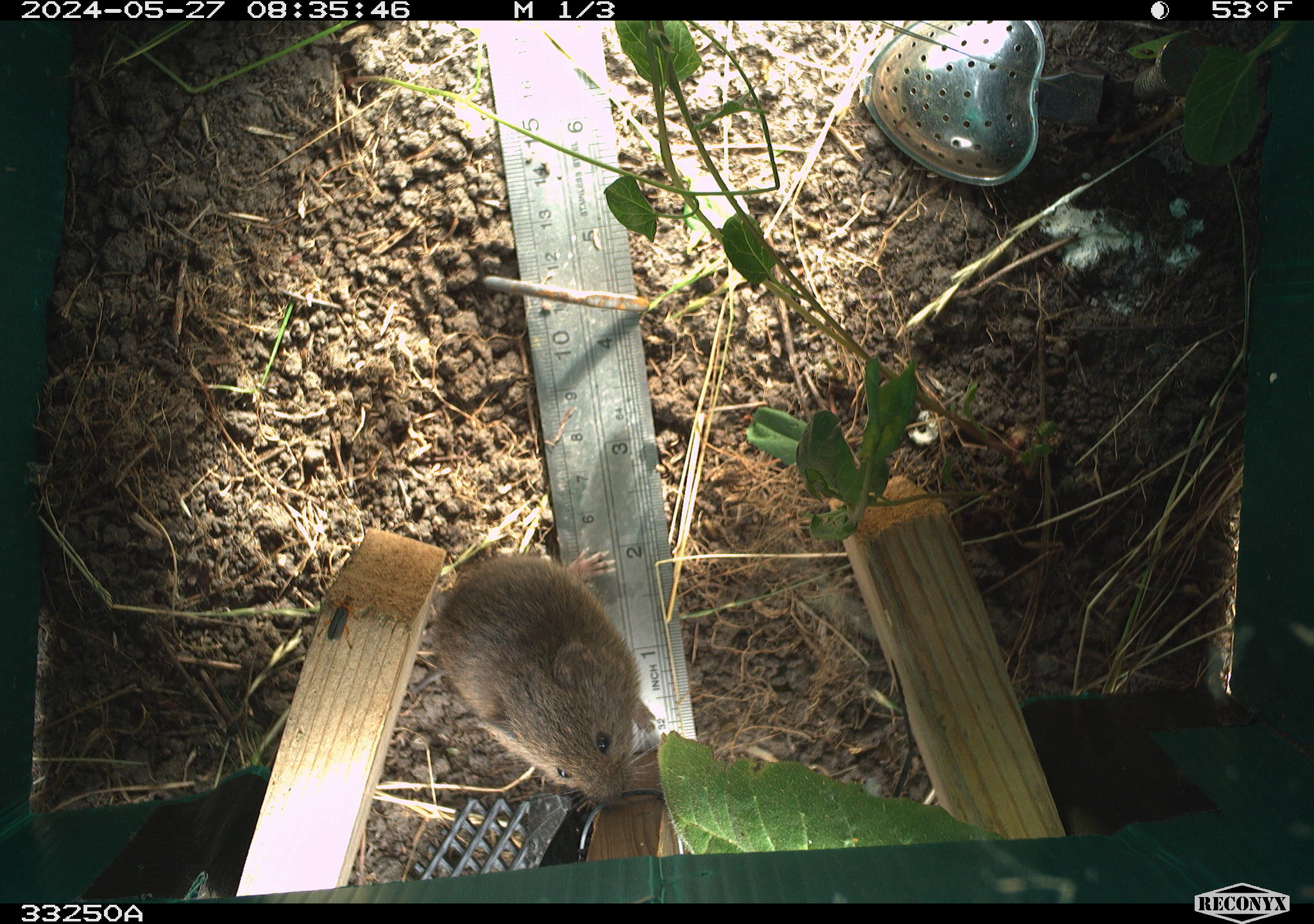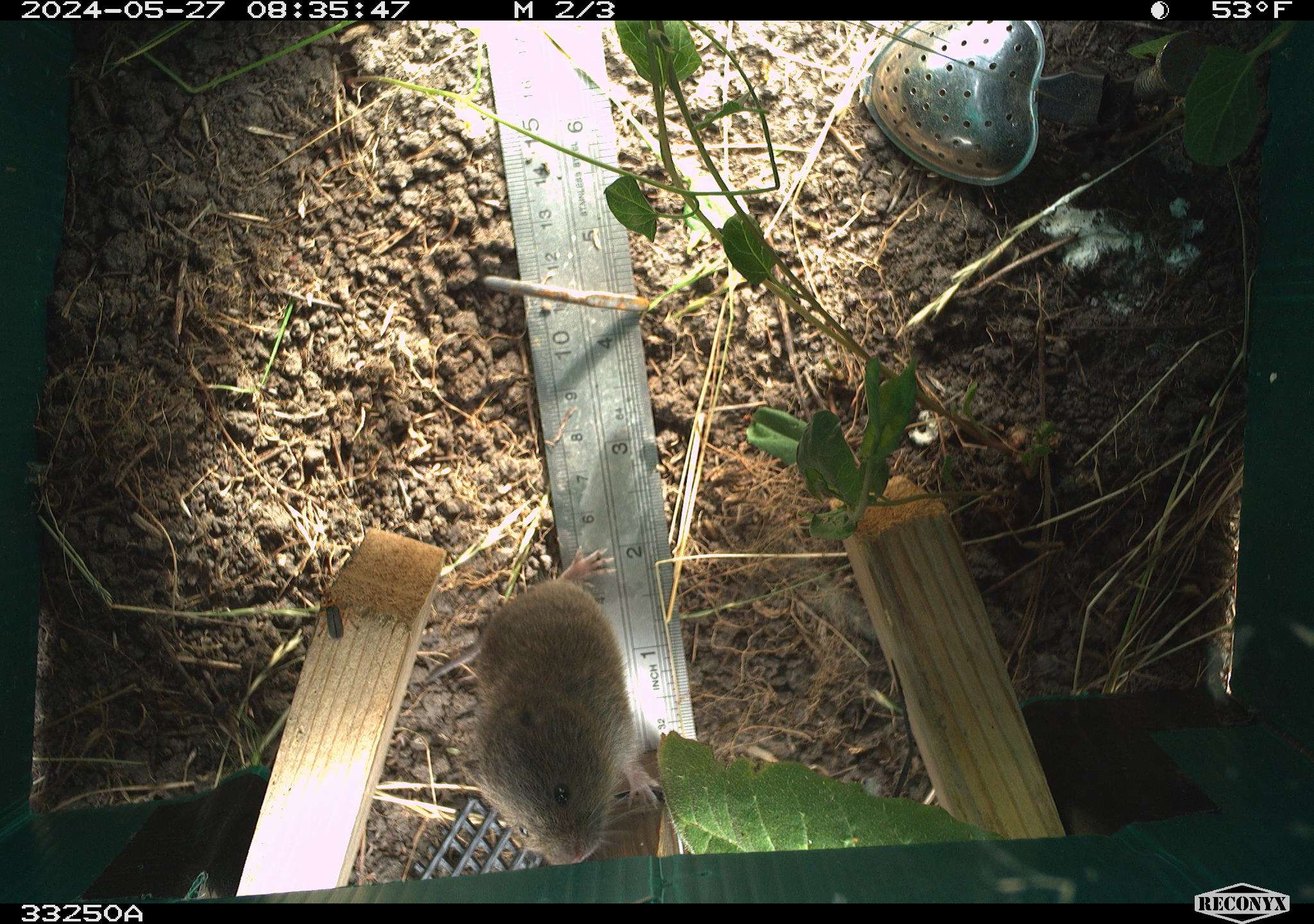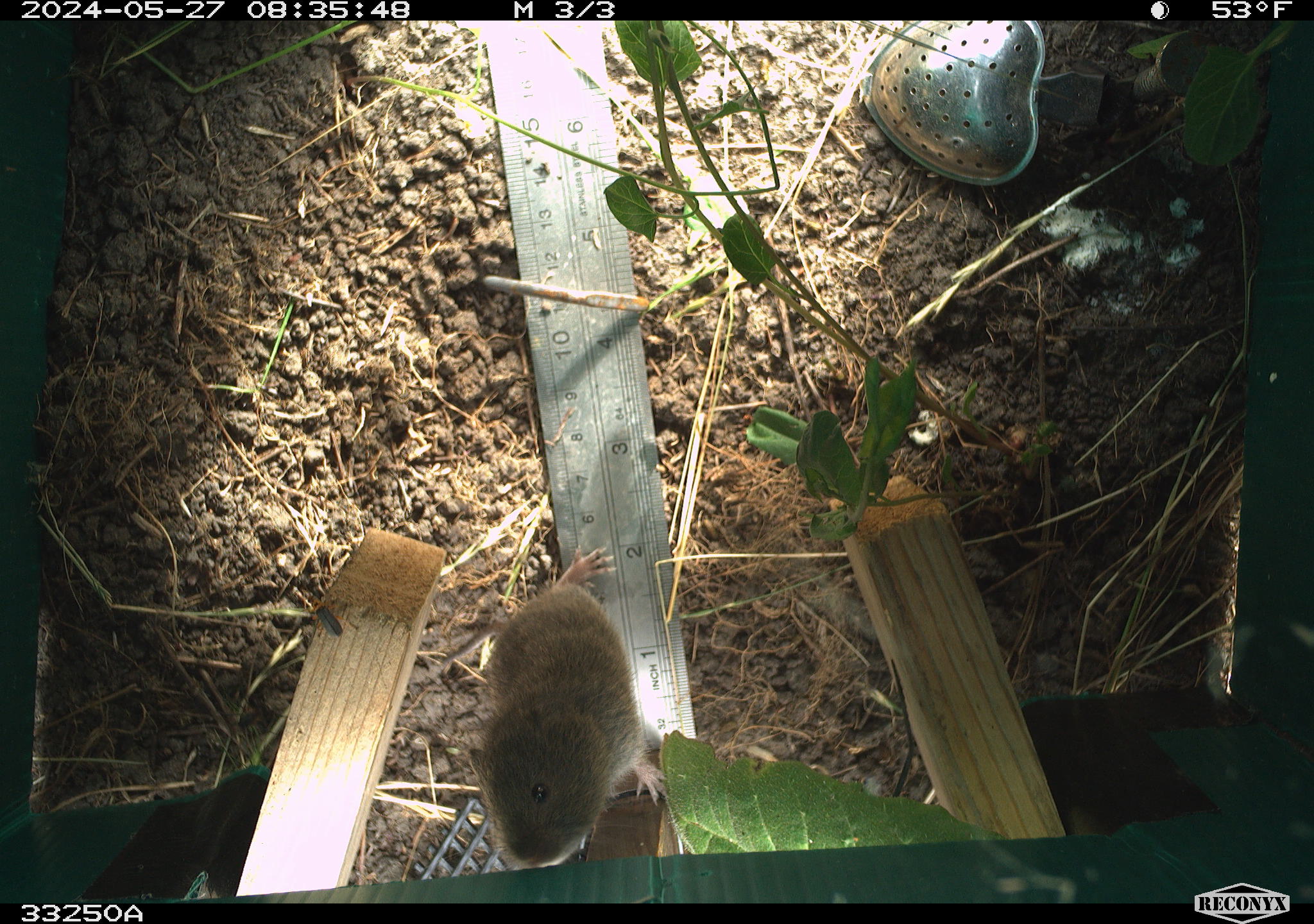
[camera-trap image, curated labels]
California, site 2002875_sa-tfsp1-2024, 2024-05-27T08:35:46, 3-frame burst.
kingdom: Animalia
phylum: Chordata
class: Mammalia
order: Rodentia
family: Cricetidae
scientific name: Arvicolinae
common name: voles, lemmings, and muskrats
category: arvicolinae subfamily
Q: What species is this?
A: Arvicolinae subfamily (voles, lemmings, and muskrats) (Arvicolinae).